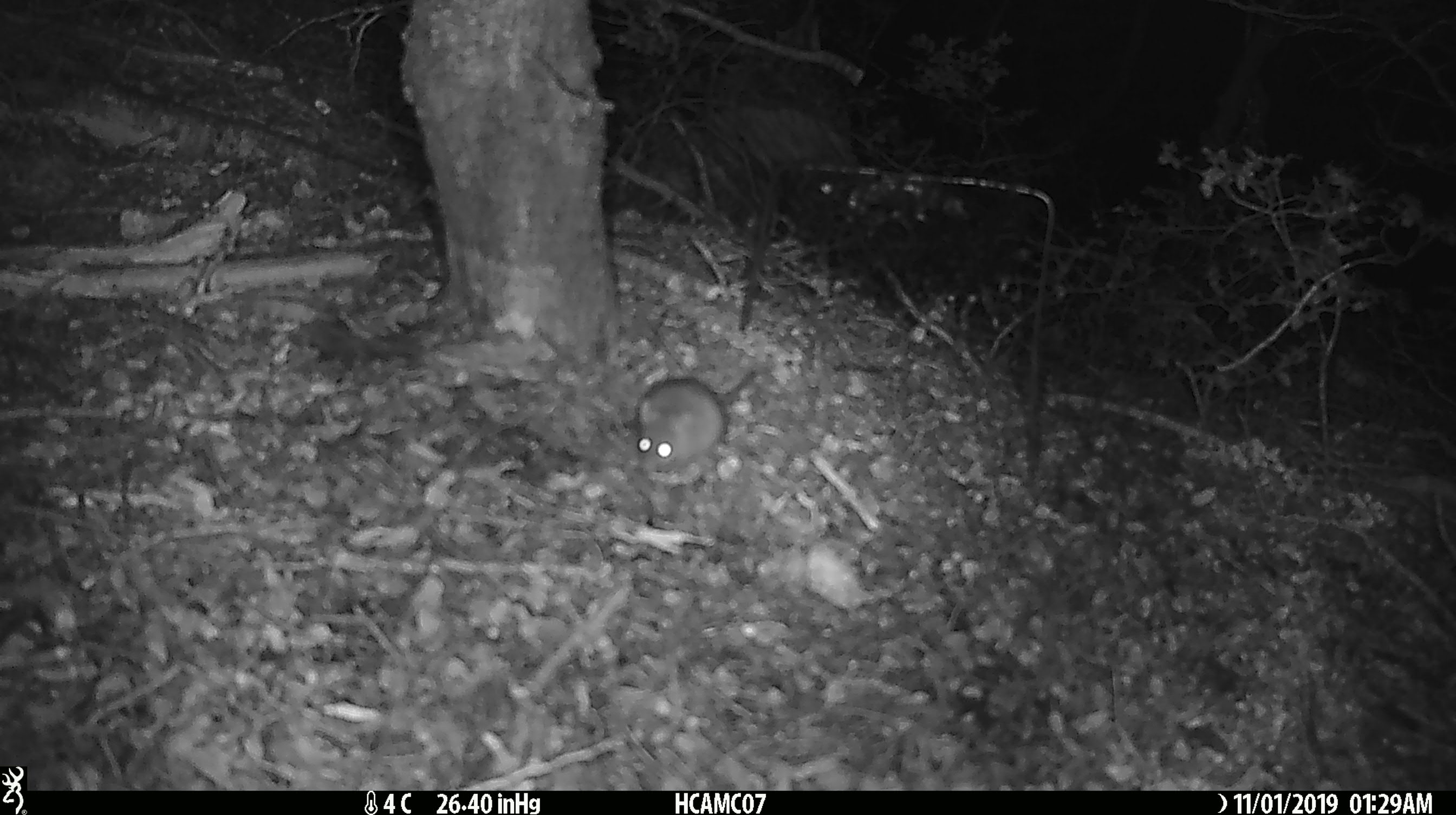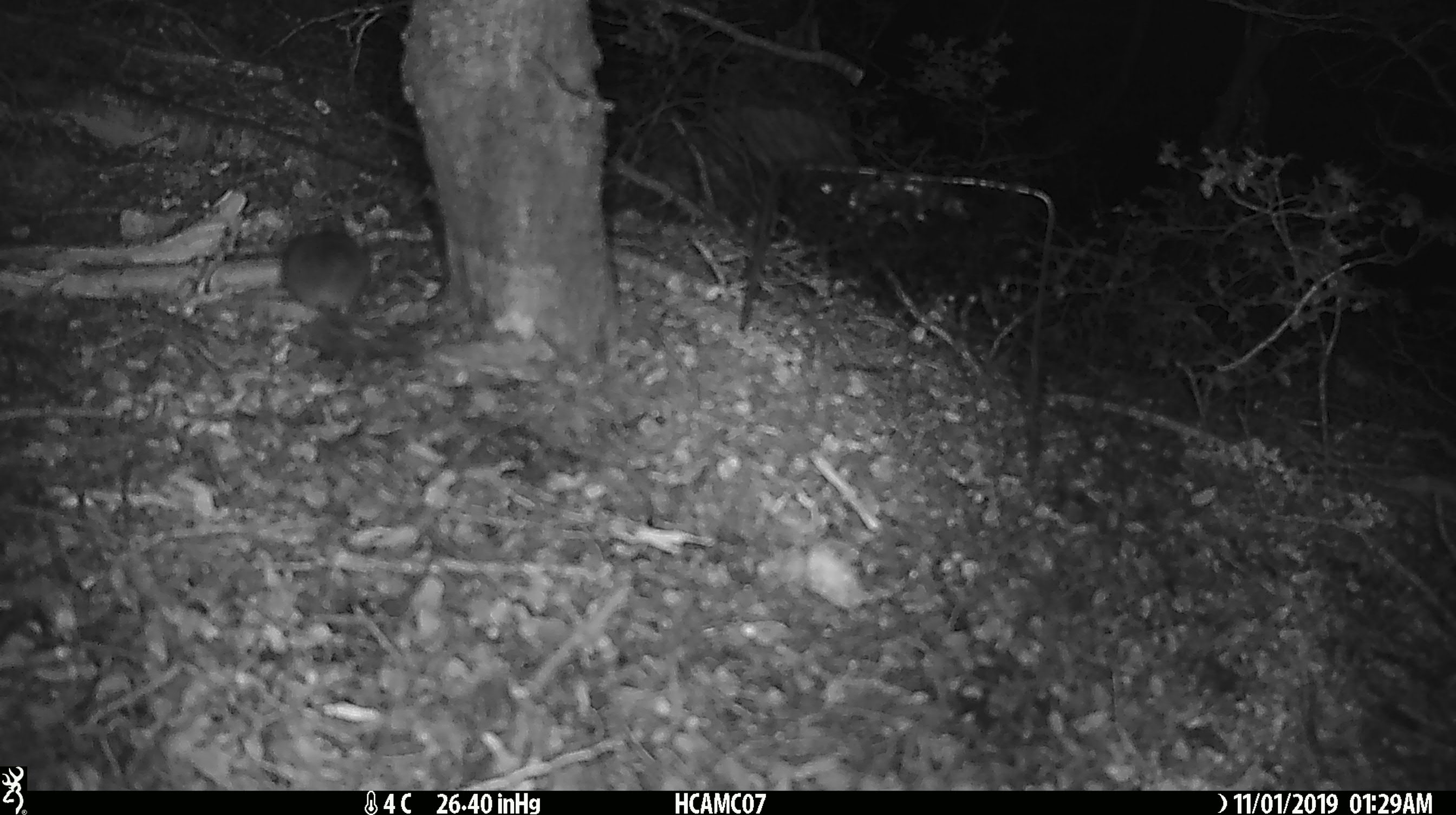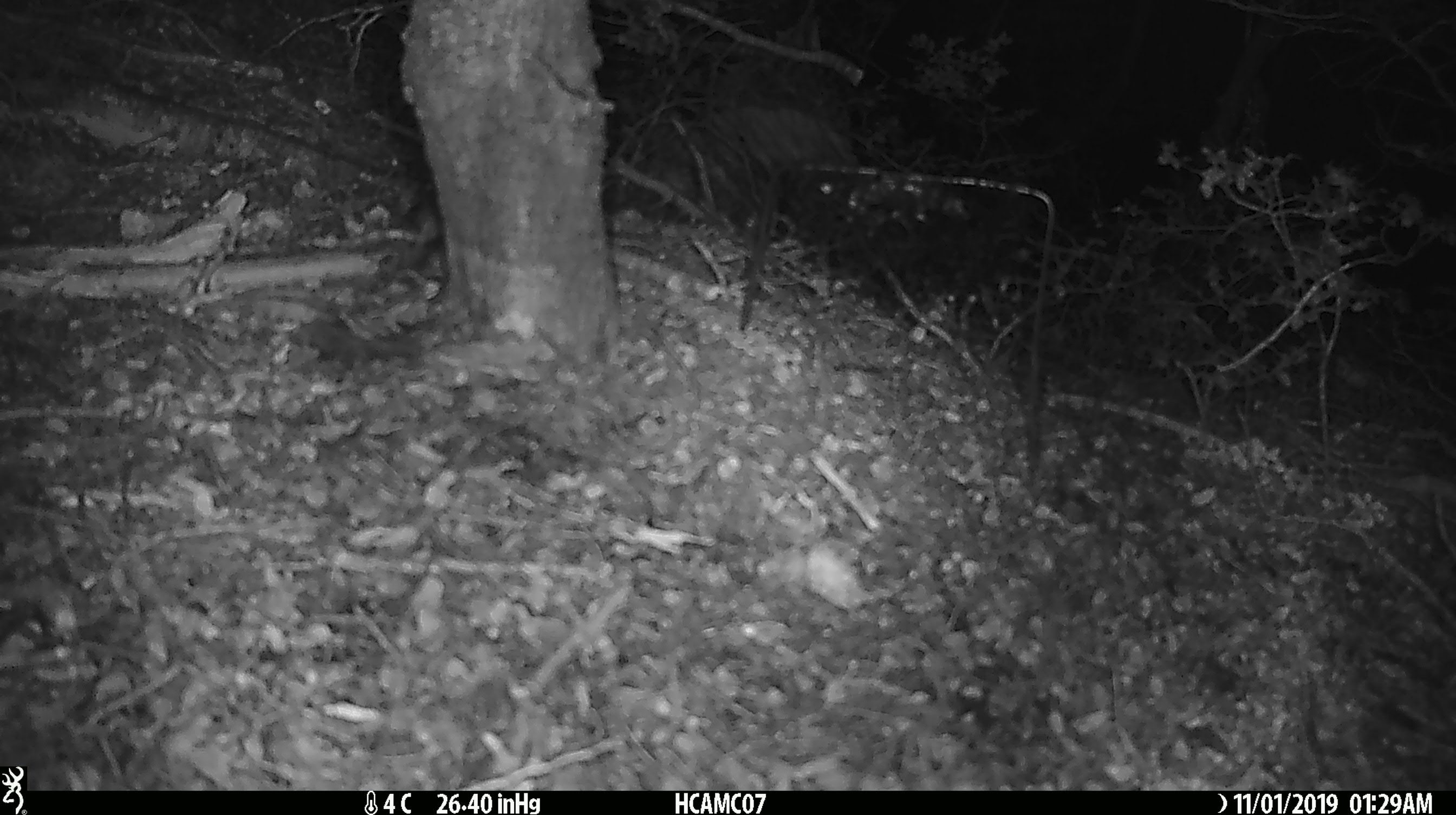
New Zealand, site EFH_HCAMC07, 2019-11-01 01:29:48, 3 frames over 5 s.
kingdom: Animalia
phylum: Chordata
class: Mammalia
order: Rodentia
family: Muridae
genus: Mus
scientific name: Mus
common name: mouse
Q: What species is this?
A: Mouse (Mus).